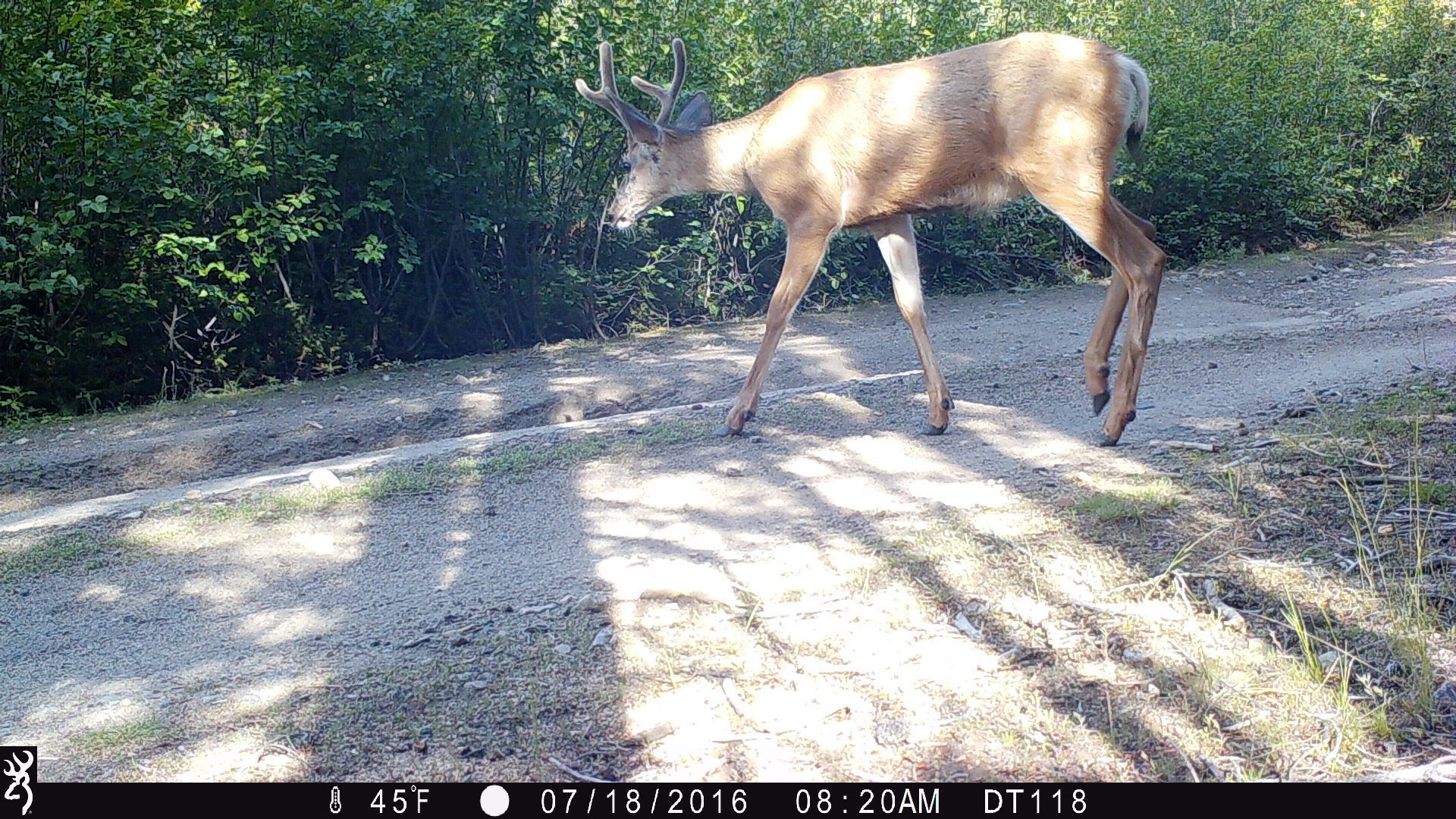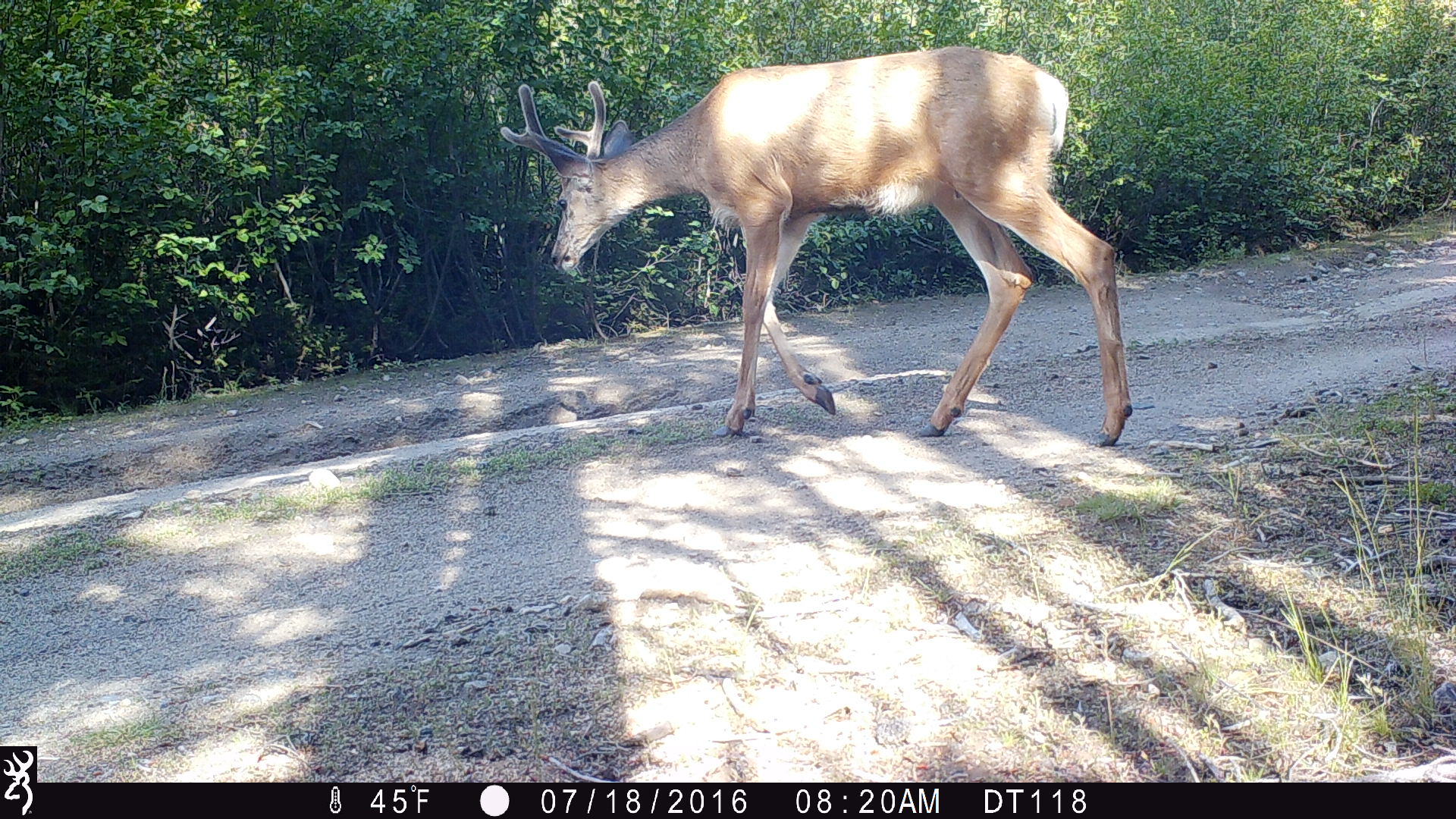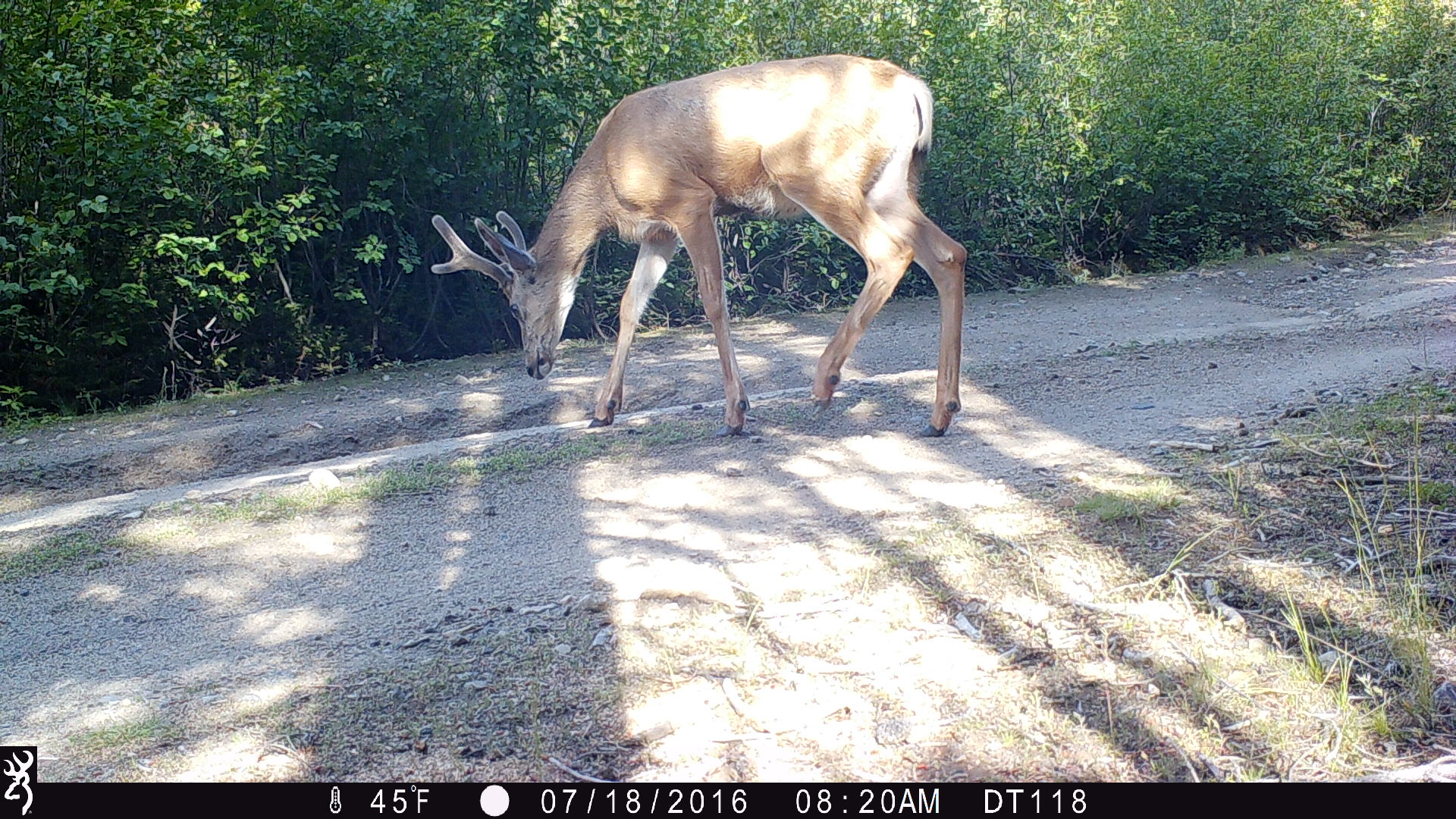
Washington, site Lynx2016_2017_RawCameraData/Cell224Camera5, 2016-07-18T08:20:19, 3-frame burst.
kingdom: Animalia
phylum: Chordata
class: Mammalia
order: Artiodactyla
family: Cervidae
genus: Odocoileus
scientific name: Odocoileus hemionus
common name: mule deer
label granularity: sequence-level